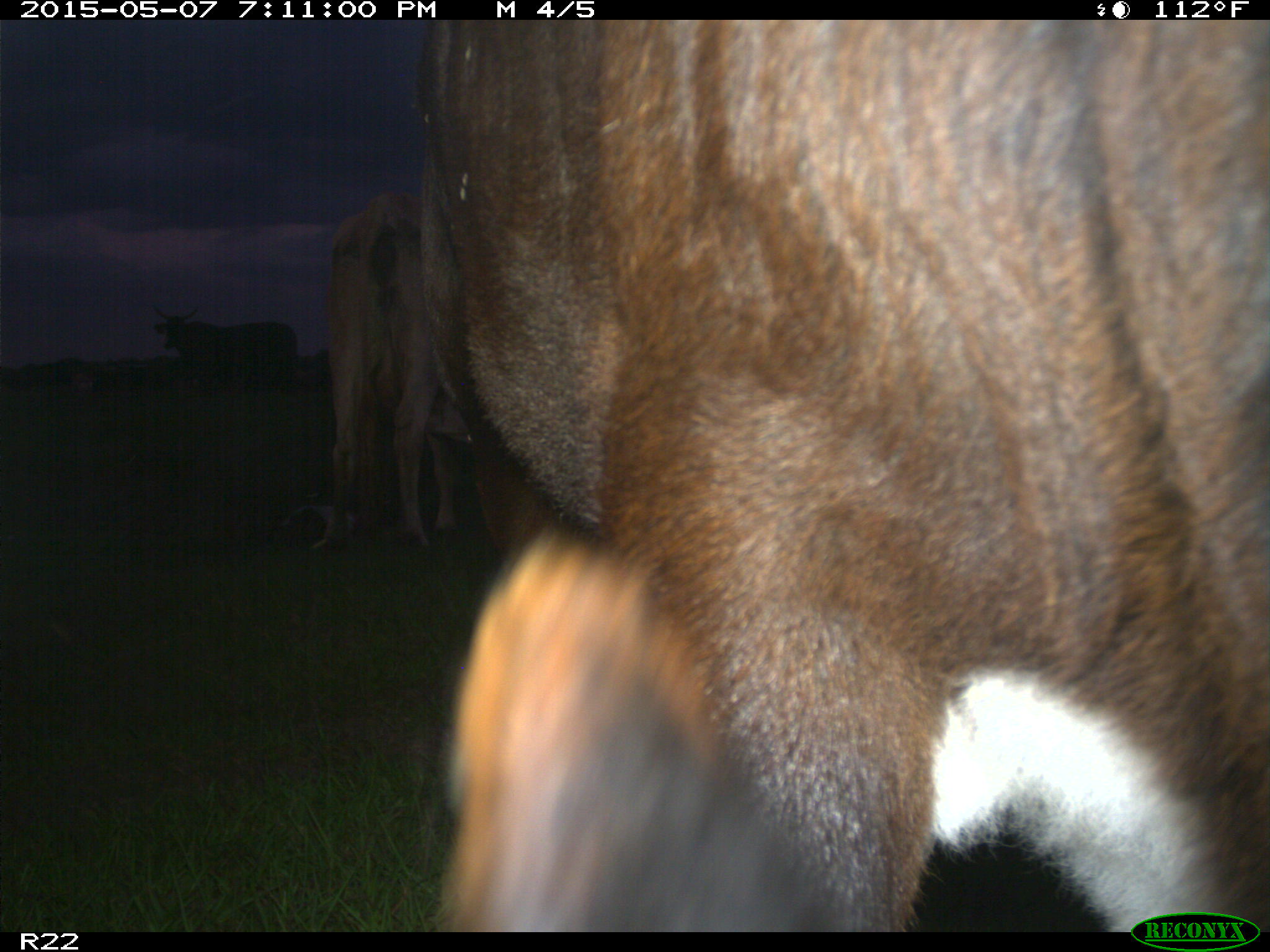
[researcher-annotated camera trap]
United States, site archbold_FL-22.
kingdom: Animalia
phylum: Chordata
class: Mammalia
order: Artiodactyla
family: Bovidae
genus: Bos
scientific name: Bos taurus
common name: domestic cow